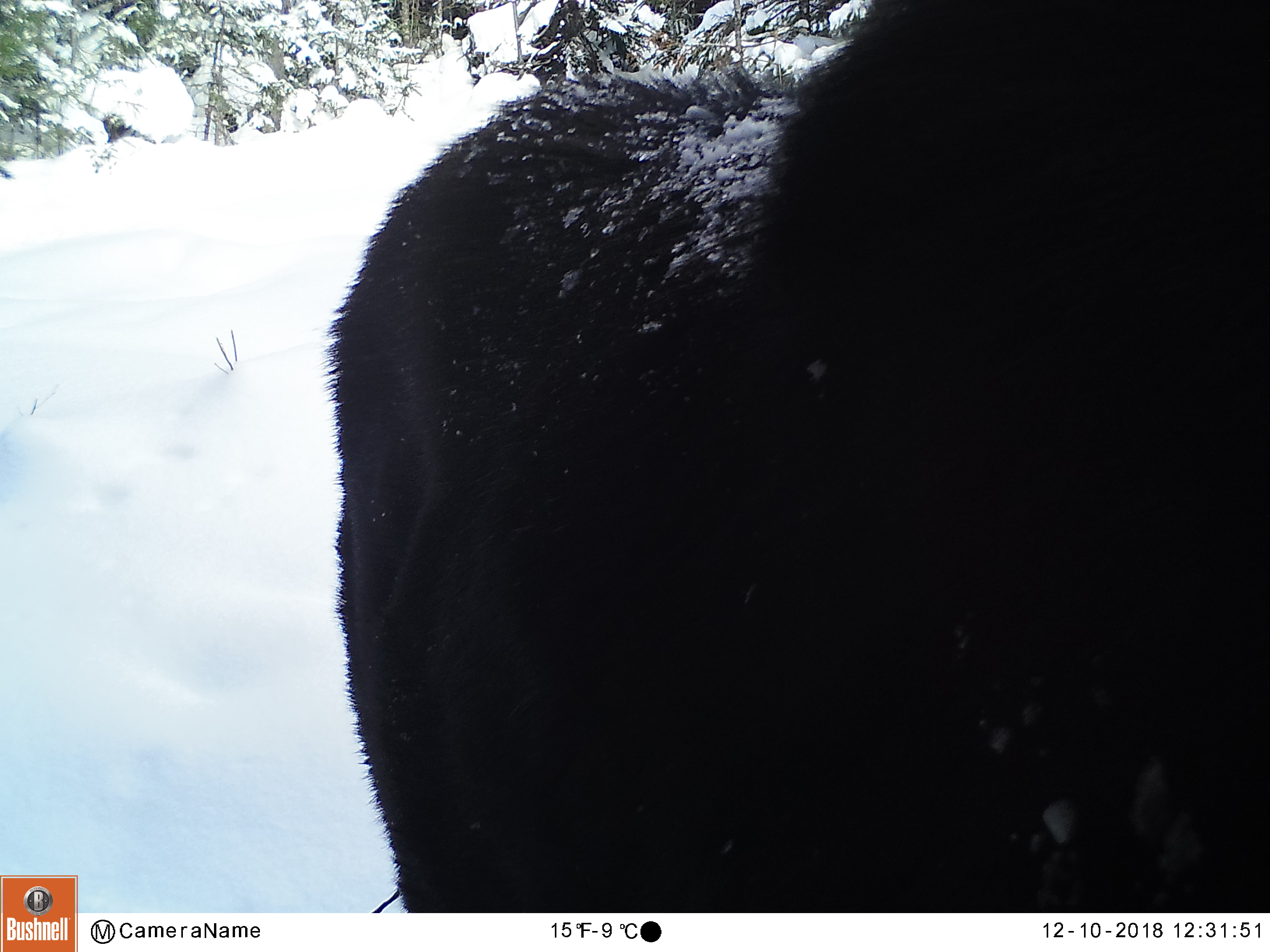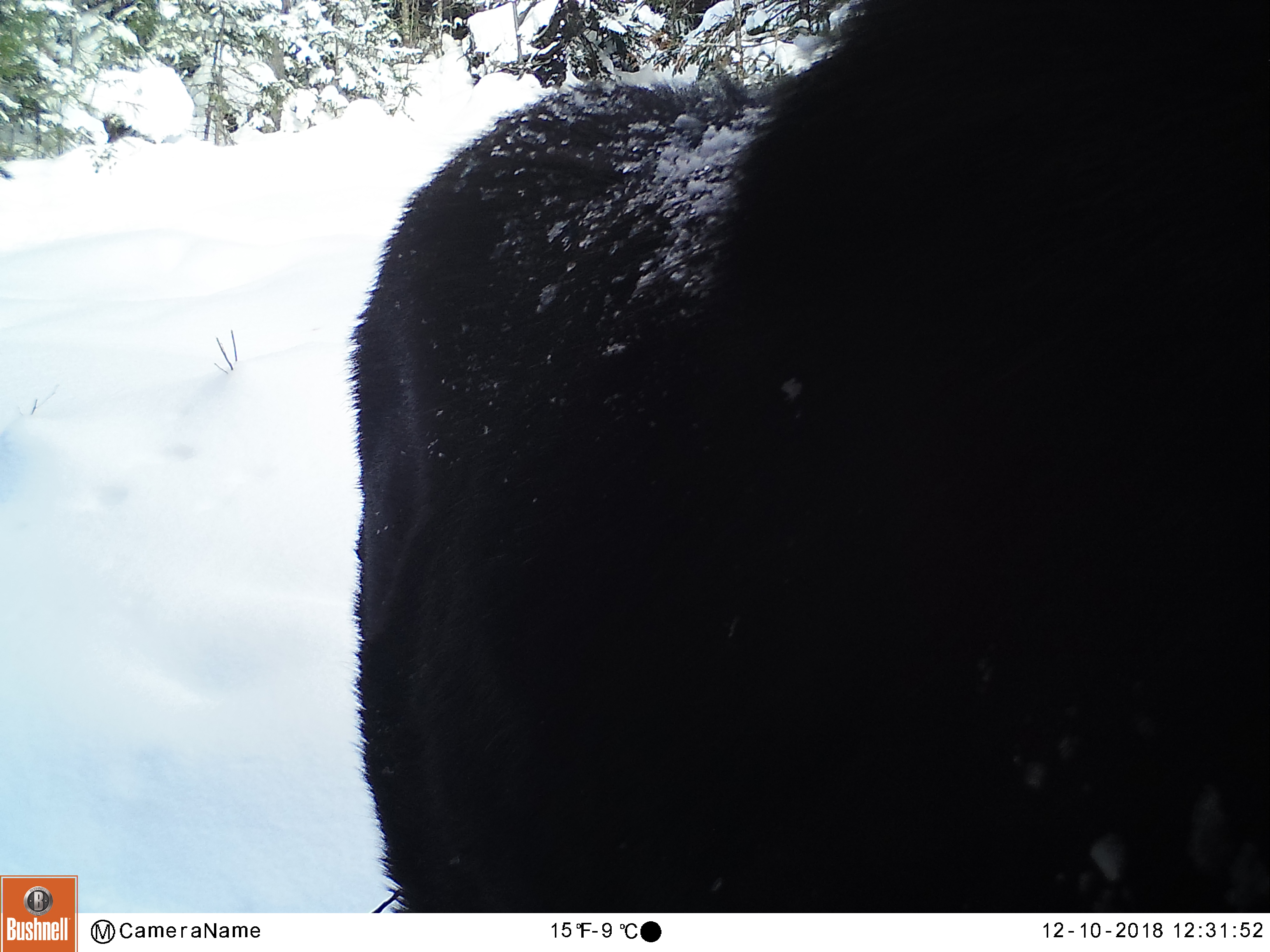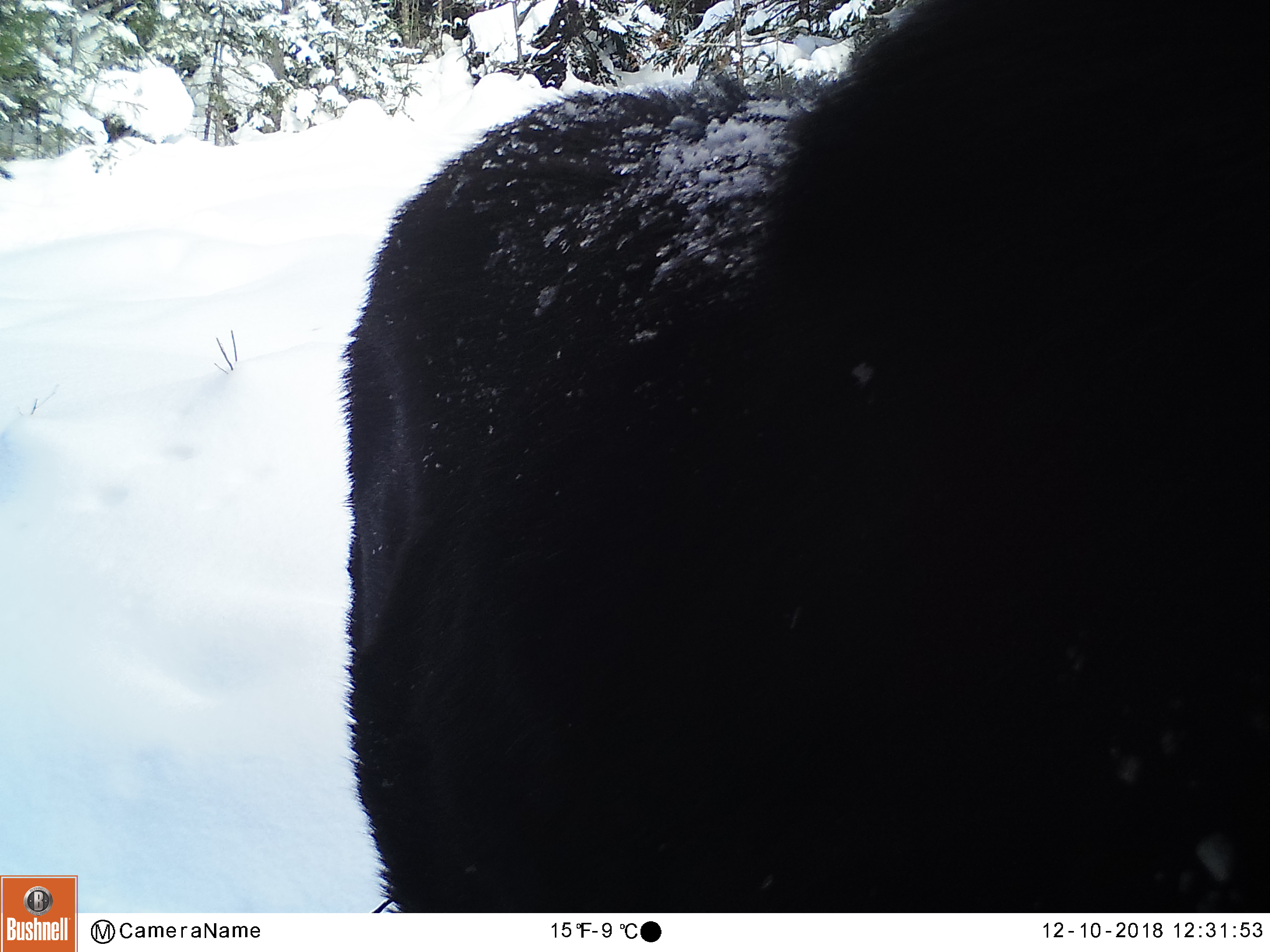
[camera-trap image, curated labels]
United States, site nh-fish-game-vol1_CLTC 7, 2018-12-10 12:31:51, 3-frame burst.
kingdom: Animalia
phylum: Chordata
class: Mammalia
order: Artiodactyla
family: Cervidae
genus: Alces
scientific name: Alces alces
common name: moose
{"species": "moose (Alces alces)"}